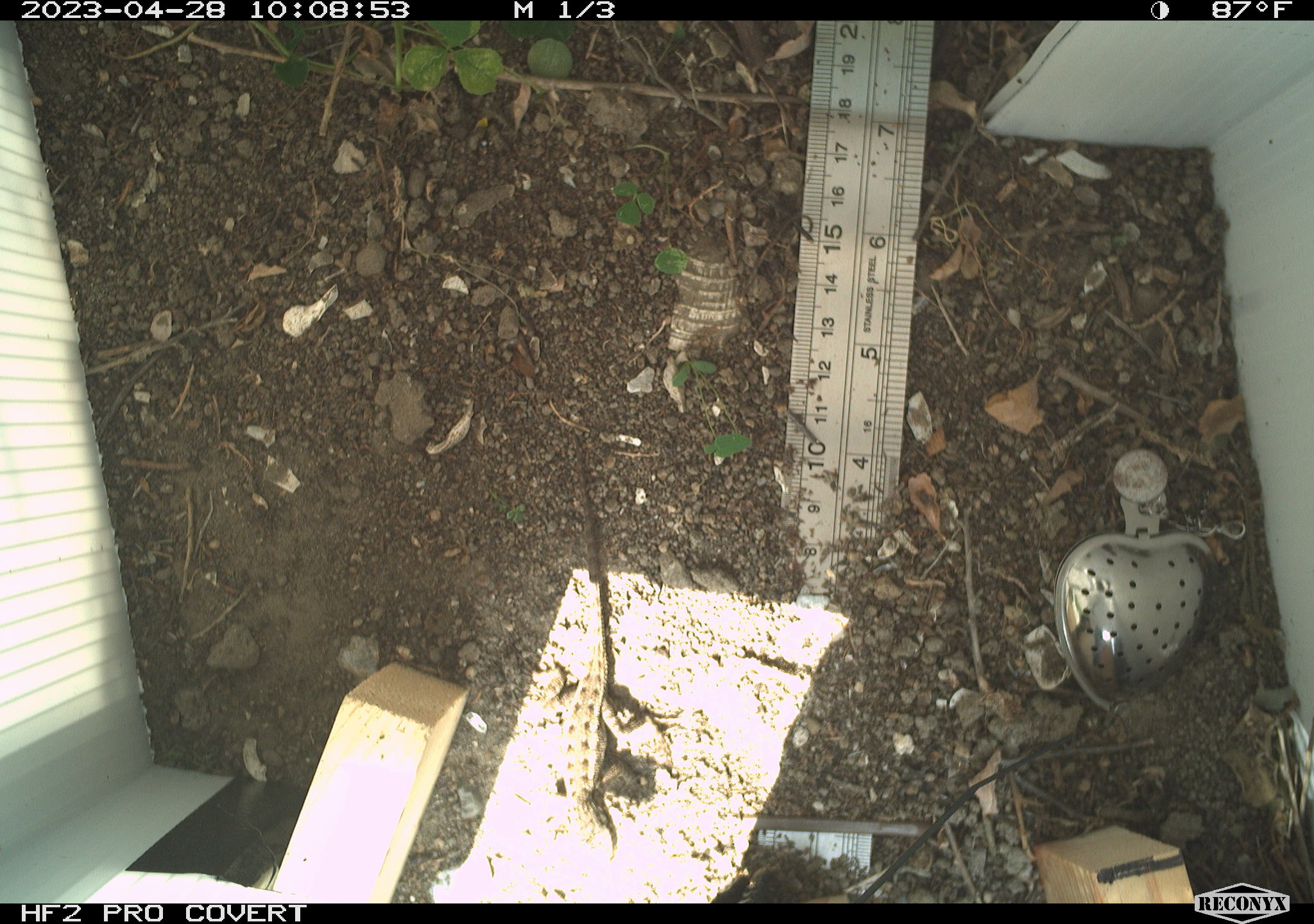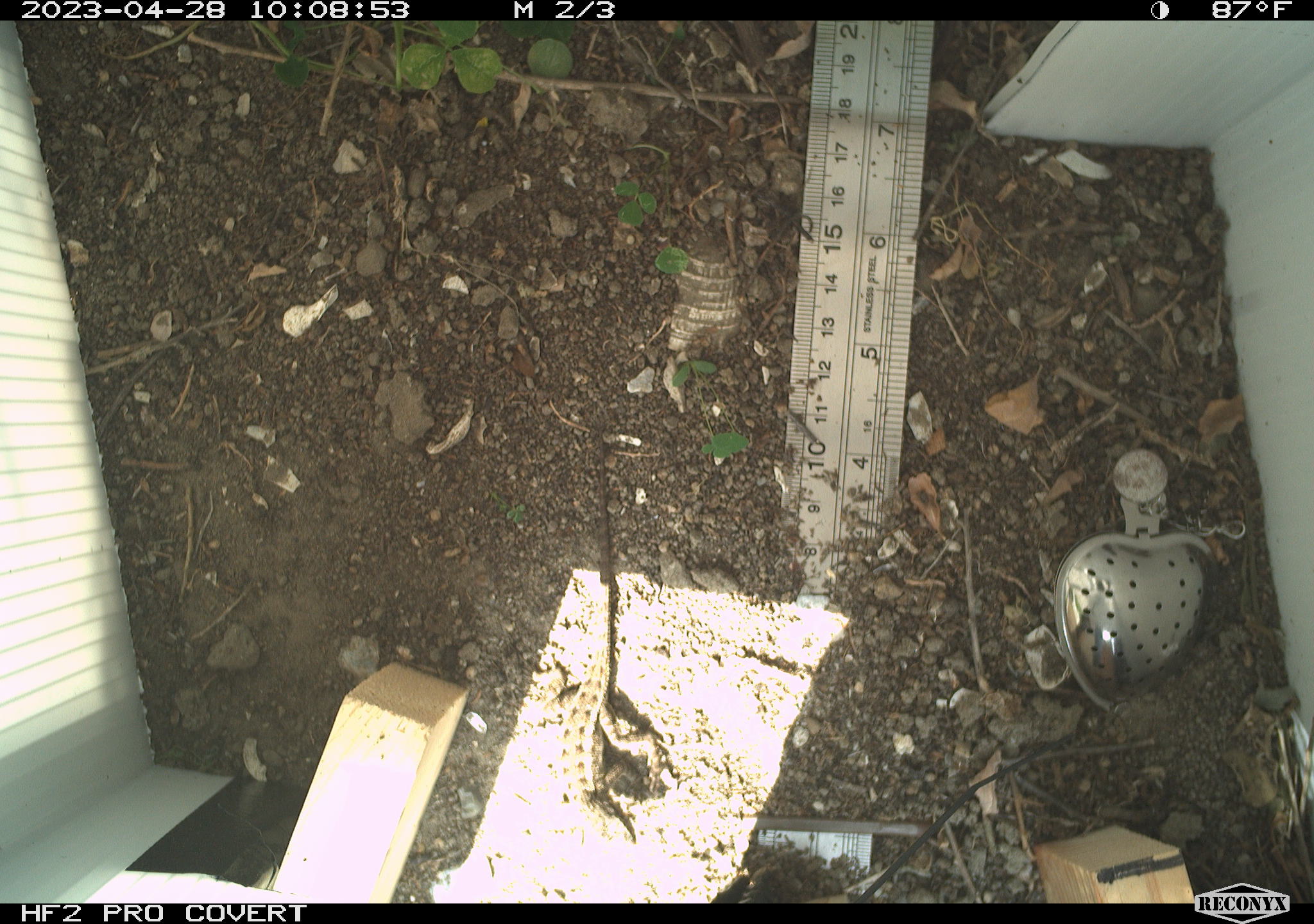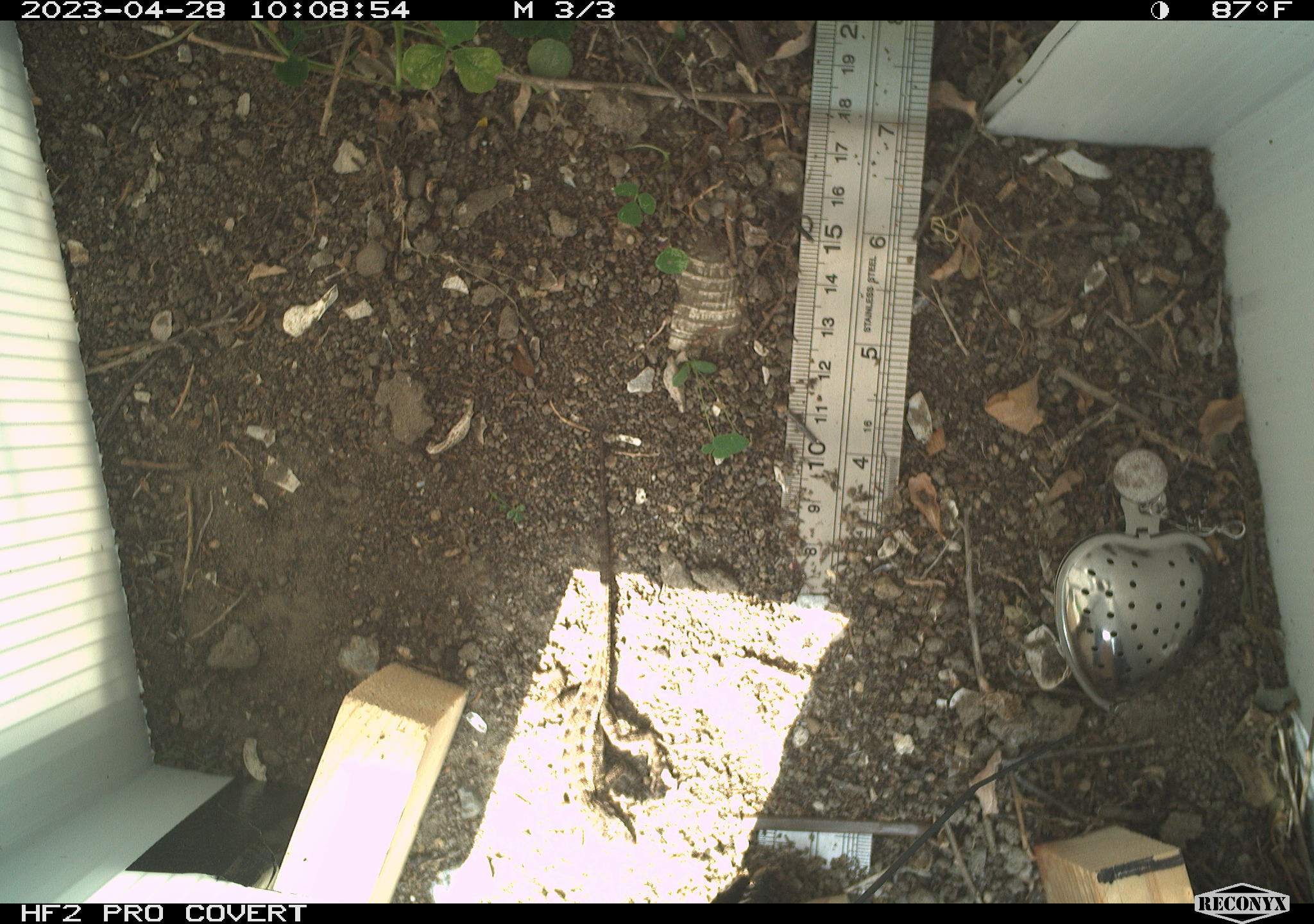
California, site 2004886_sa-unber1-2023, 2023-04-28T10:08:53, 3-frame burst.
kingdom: Animalia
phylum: Chordata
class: Reptilia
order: Squamata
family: Phrynosomatidae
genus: Sceloporus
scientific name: Sceloporus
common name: spiny lizards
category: sceloporus species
Sceloporus species (spiny lizards) (Sceloporus).